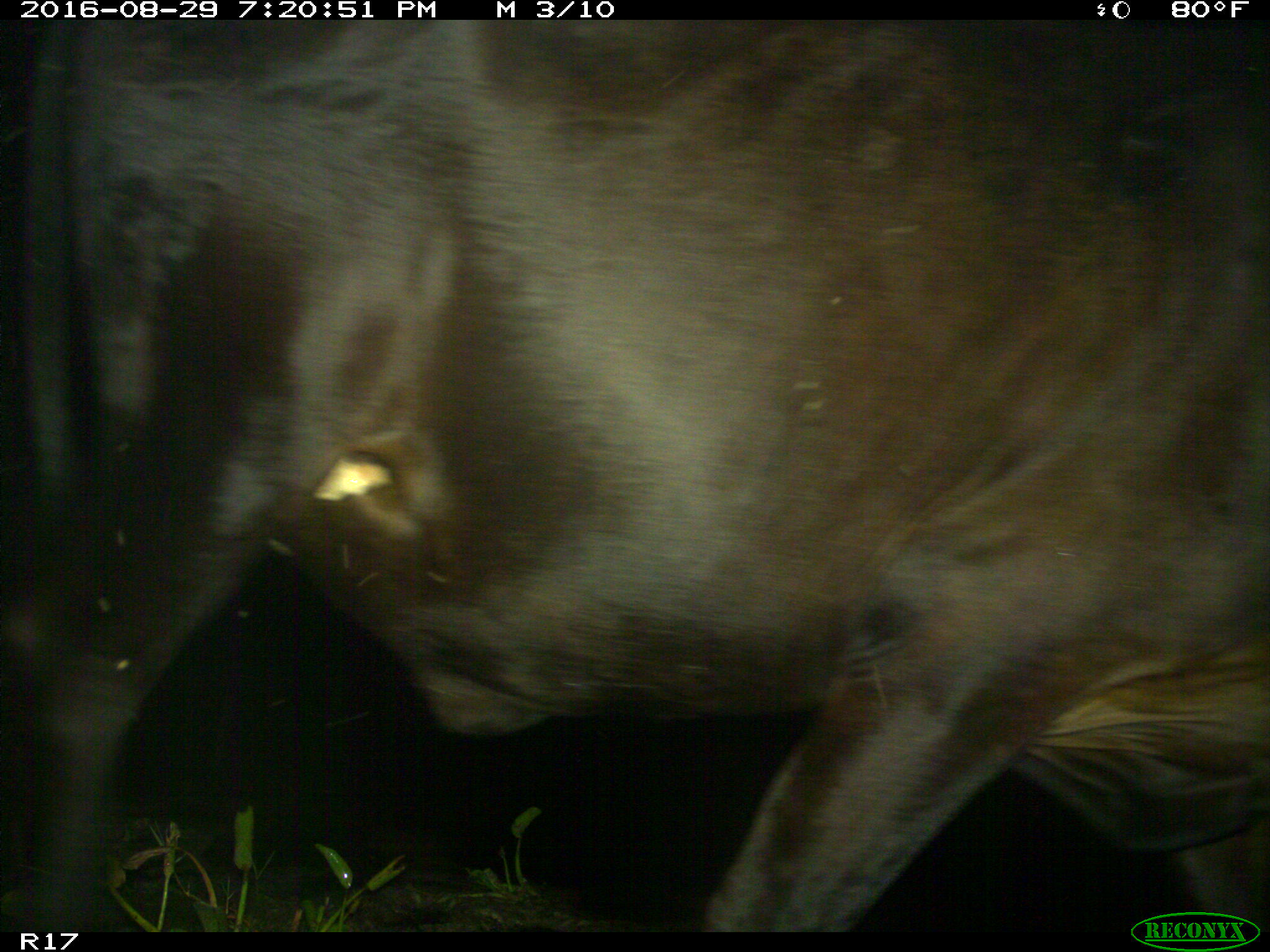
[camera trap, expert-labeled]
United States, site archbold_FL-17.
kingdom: Animalia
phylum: Chordata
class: Mammalia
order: Artiodactyla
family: Bovidae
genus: Bos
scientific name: Bos taurus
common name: domestic cow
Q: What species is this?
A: Bos taurus (domestic cow).